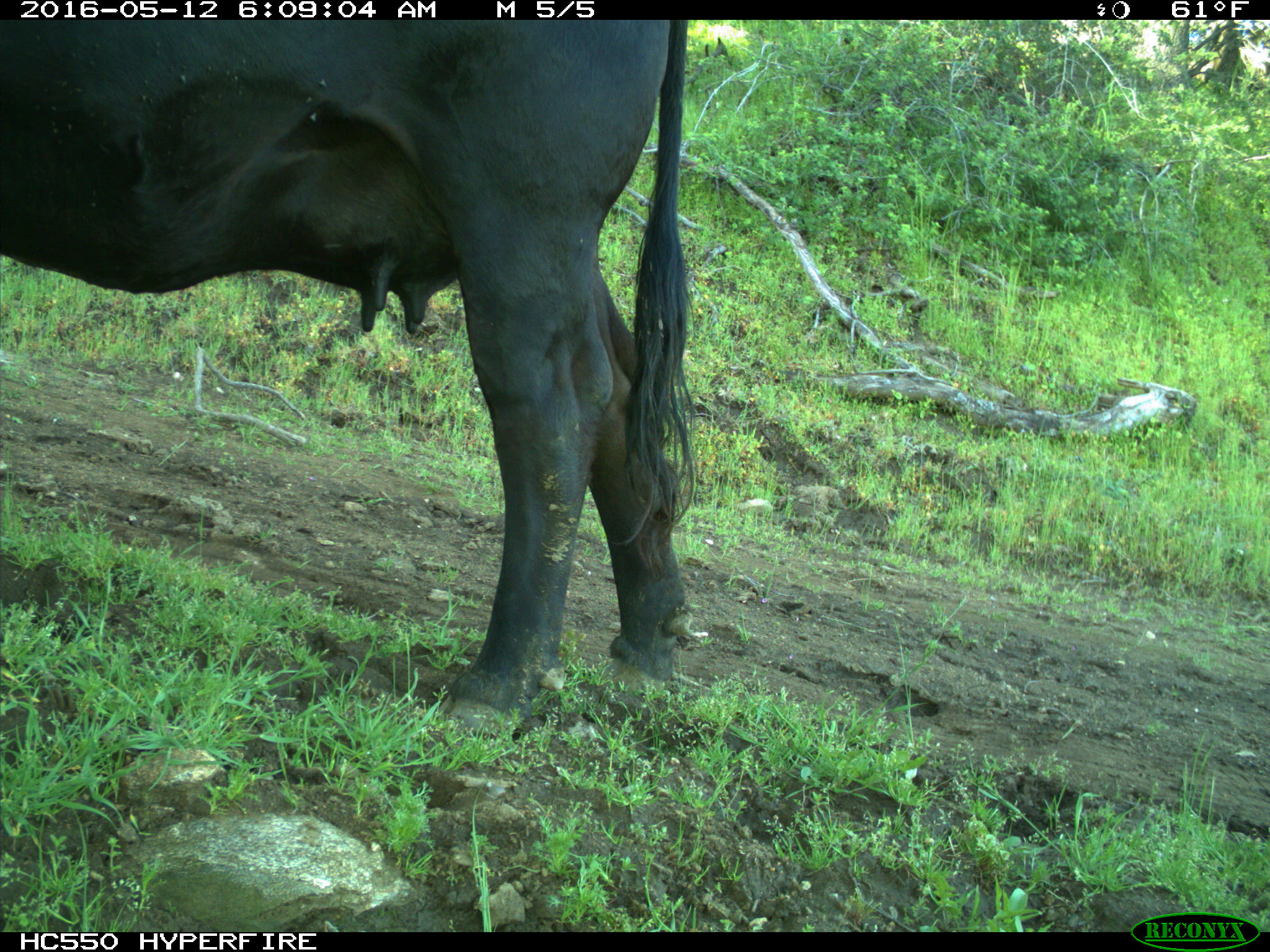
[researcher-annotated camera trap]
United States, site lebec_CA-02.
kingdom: Animalia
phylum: Chordata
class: Mammalia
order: Artiodactyla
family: Bovidae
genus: Bos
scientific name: Bos taurus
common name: domestic cow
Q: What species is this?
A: Bos taurus (domestic cow).